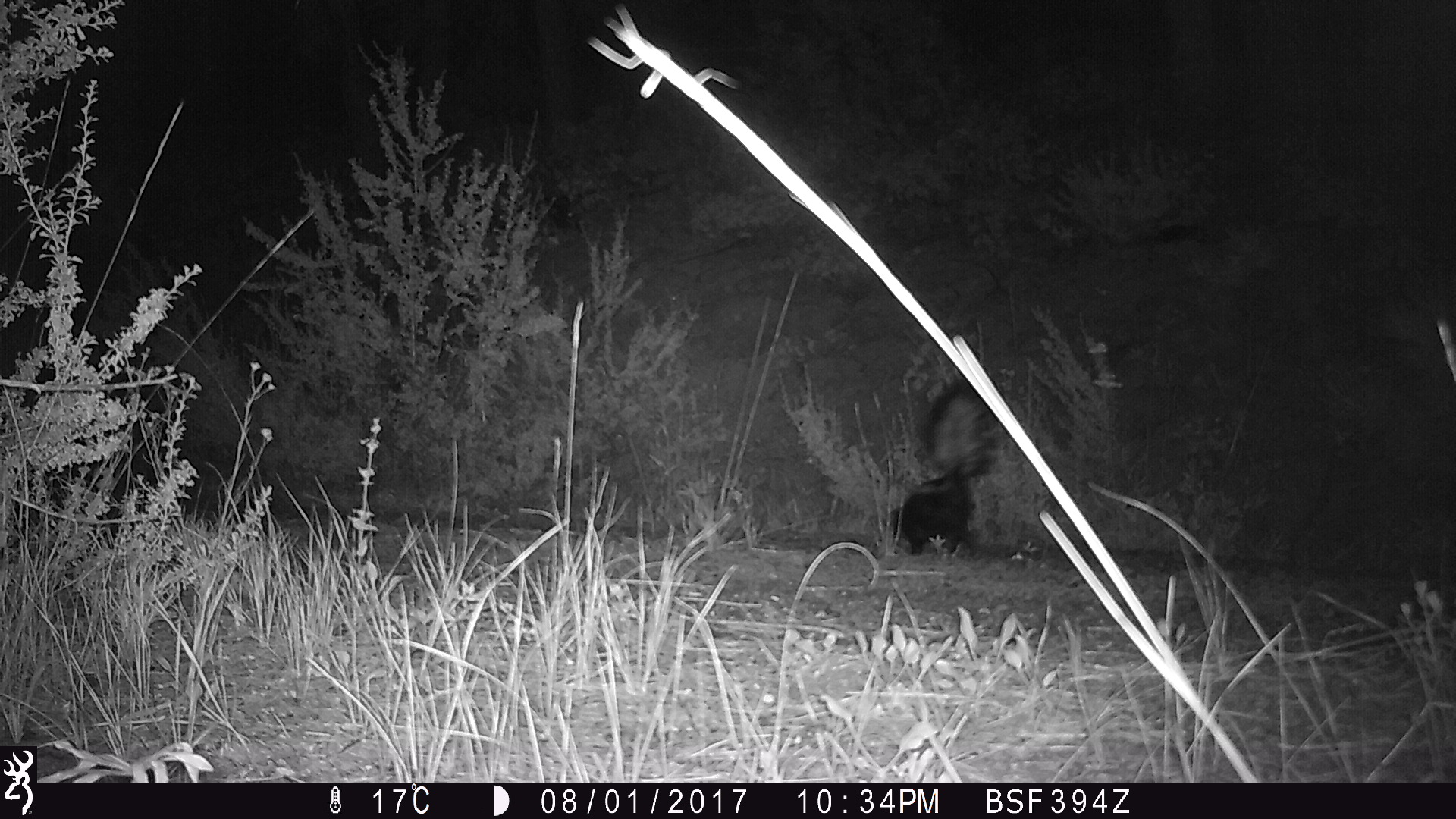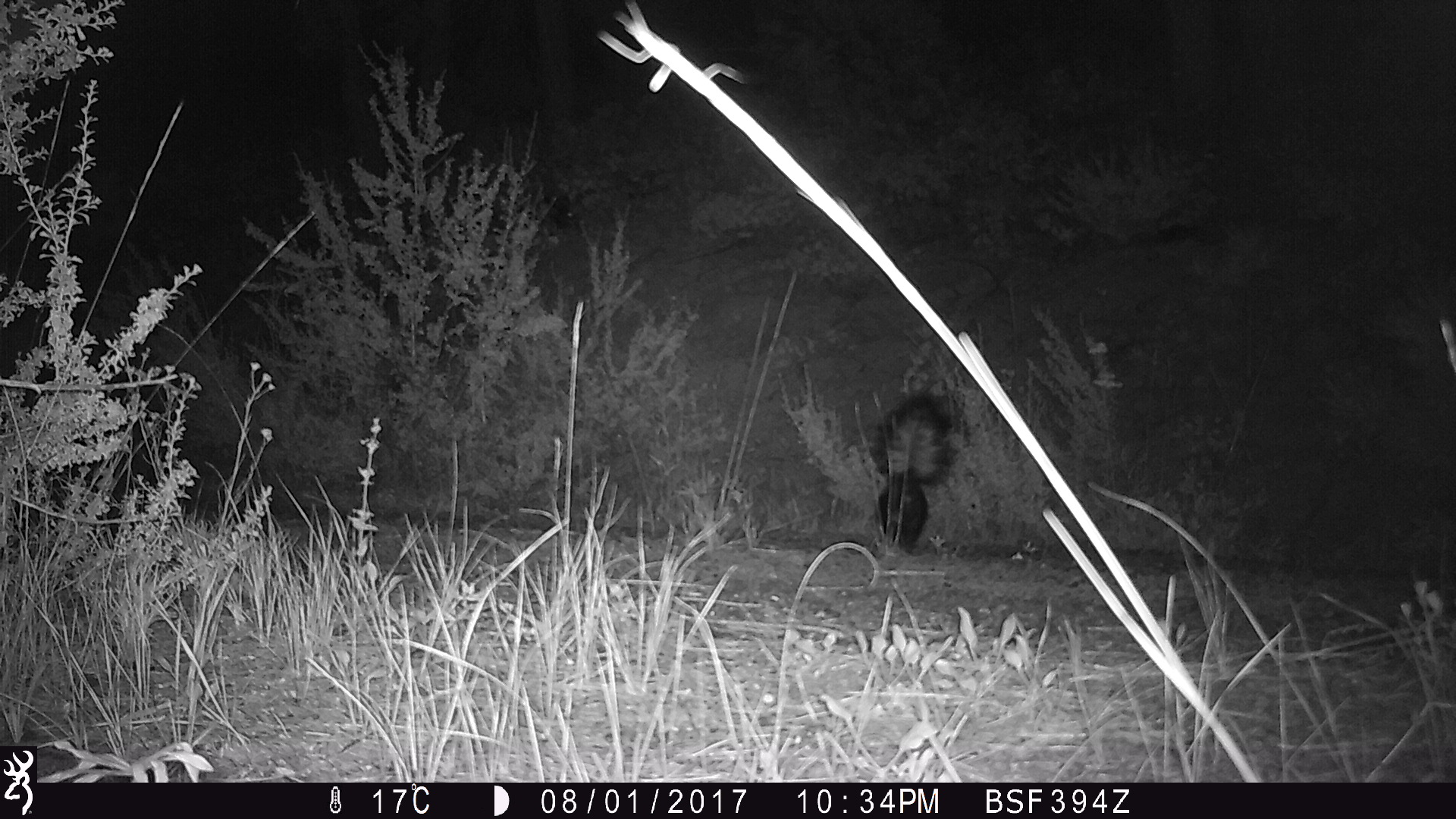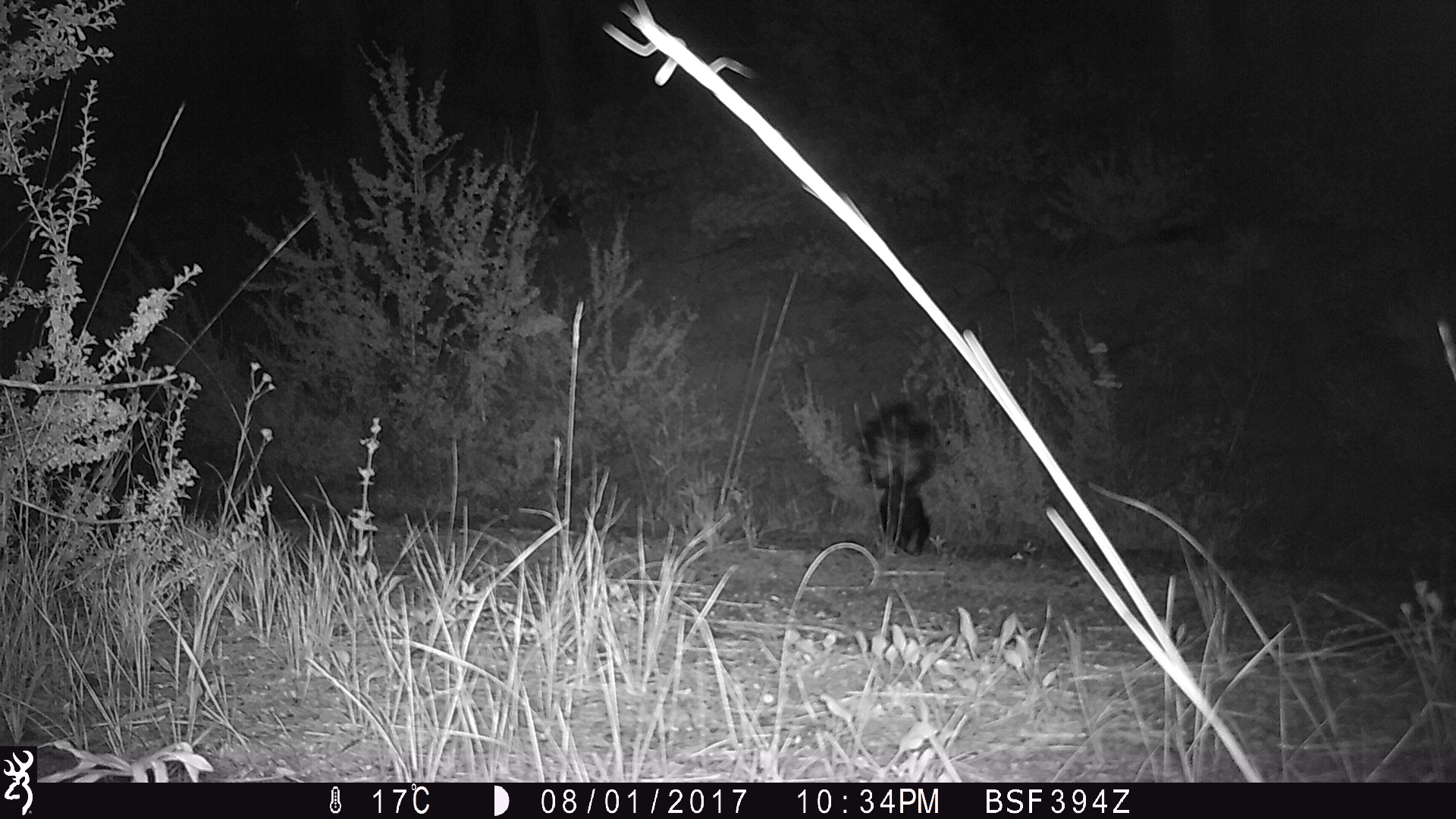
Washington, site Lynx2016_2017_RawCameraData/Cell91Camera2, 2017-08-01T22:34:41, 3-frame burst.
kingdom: Animalia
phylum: Chordata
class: Mammalia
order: Carnivora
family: Mephitidae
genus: Mephitis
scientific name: Mephitis mephitis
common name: striped skunk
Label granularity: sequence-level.